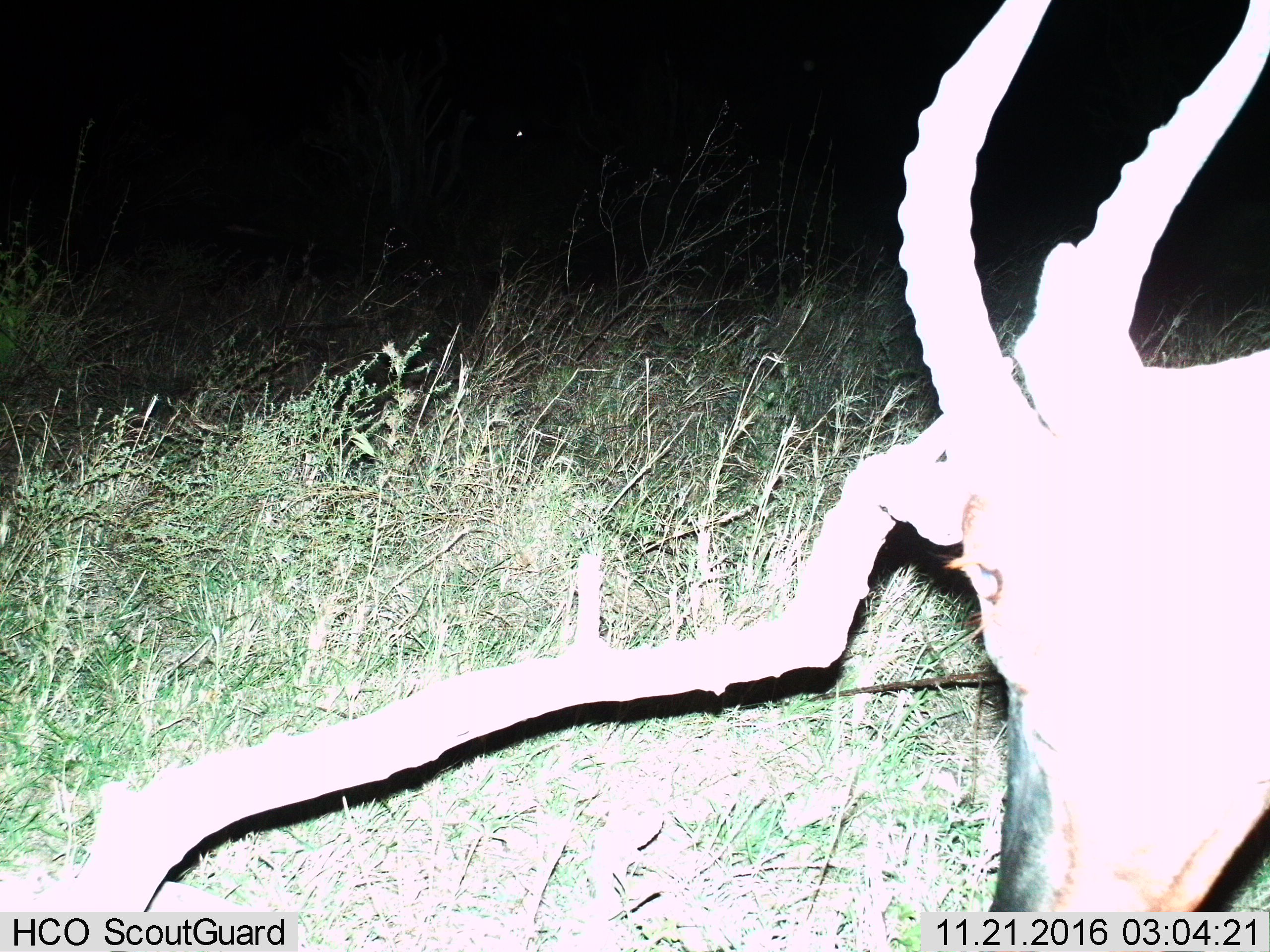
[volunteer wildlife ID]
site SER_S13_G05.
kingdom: Animalia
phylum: Chordata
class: Mammalia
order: Artiodactyla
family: Bovidae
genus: Damaliscus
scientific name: Damaliscus lunatus jimela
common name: topi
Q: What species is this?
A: Topi (Damaliscus lunatus jimela).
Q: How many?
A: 1.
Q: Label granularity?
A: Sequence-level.